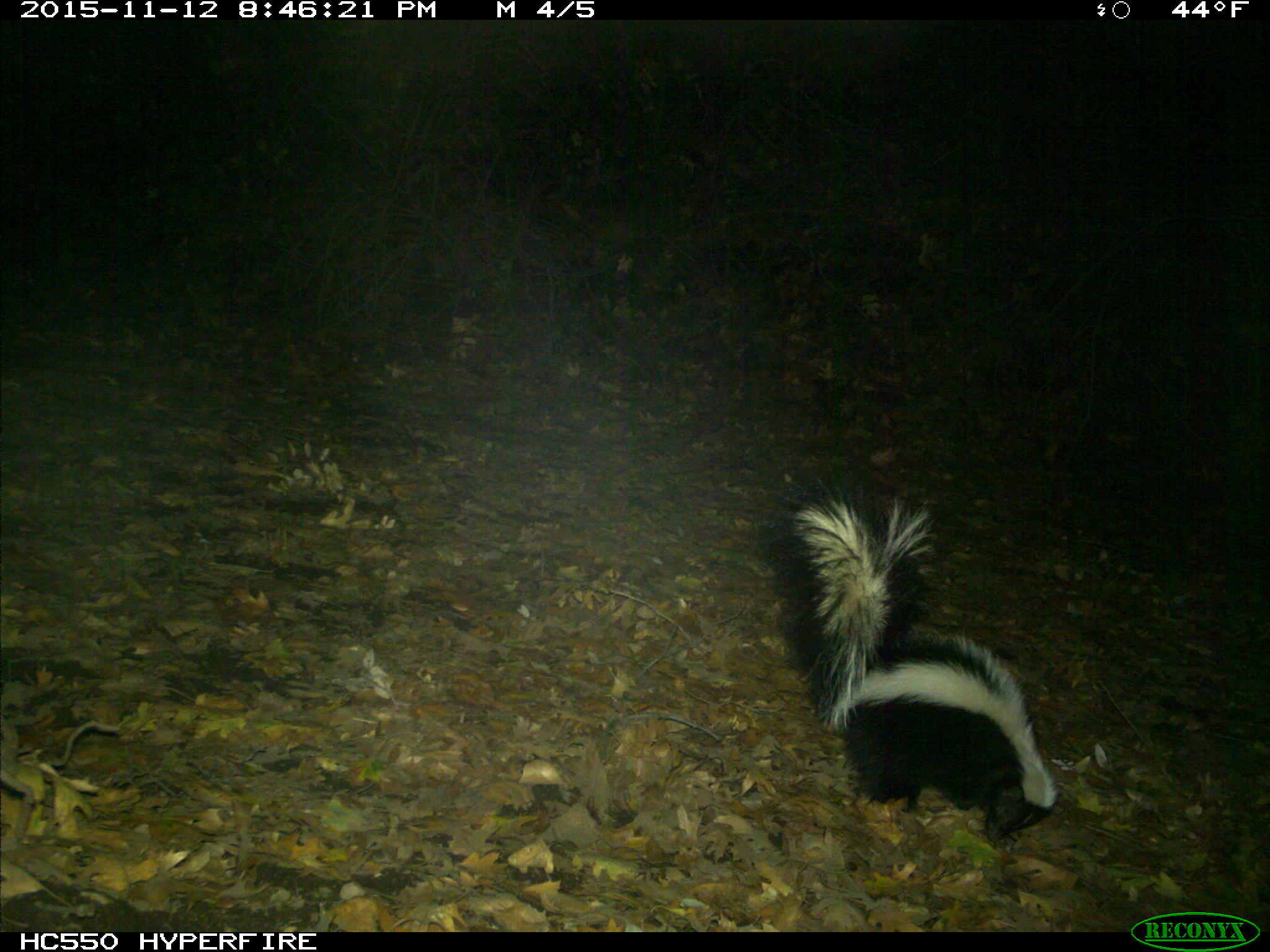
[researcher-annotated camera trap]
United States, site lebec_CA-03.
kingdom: Animalia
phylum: Chordata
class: Mammalia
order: Carnivora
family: Mephitidae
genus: Mephitis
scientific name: Mephitis mephitis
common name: striped skunk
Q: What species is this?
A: Mephitis mephitis (striped skunk).